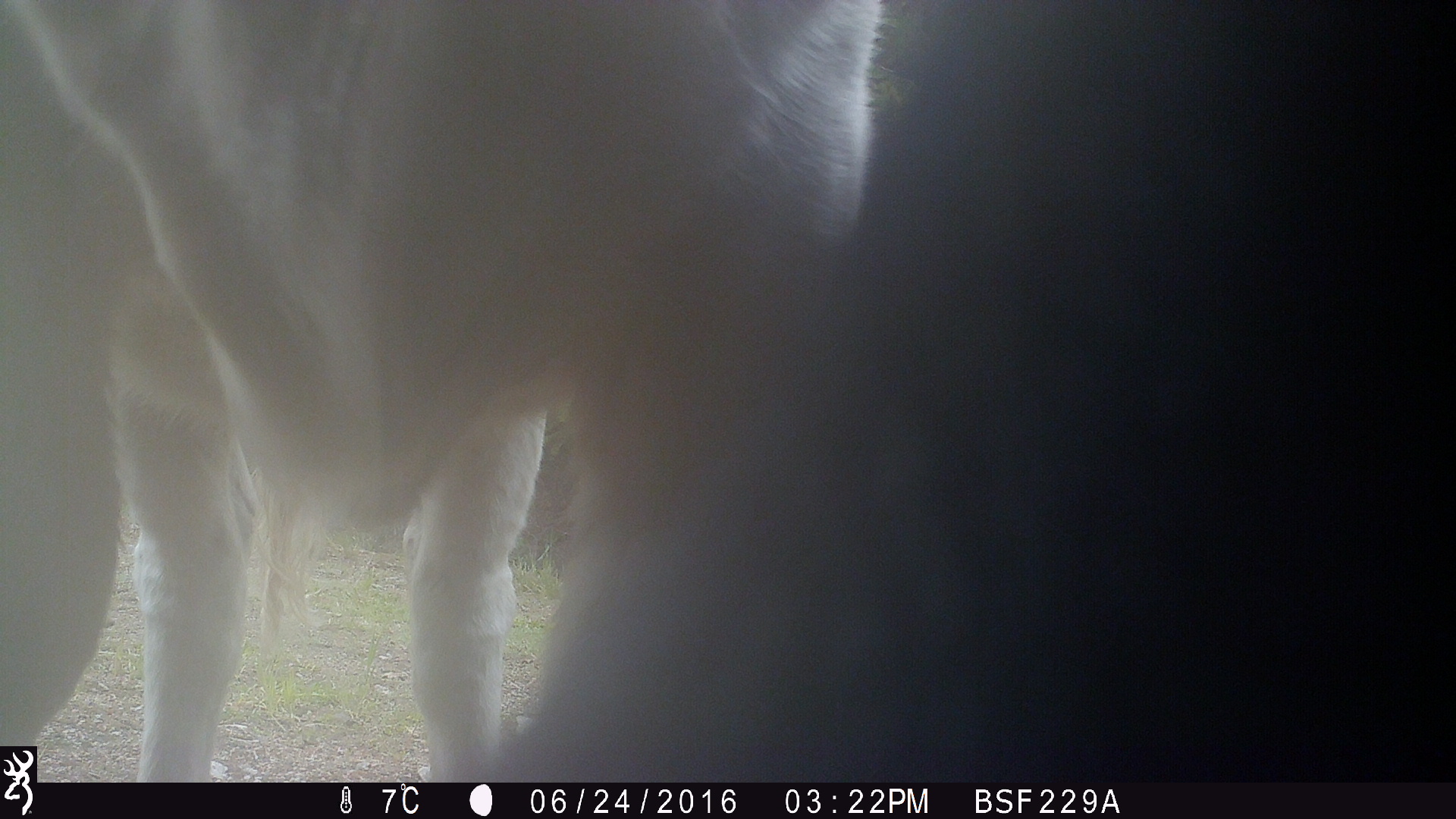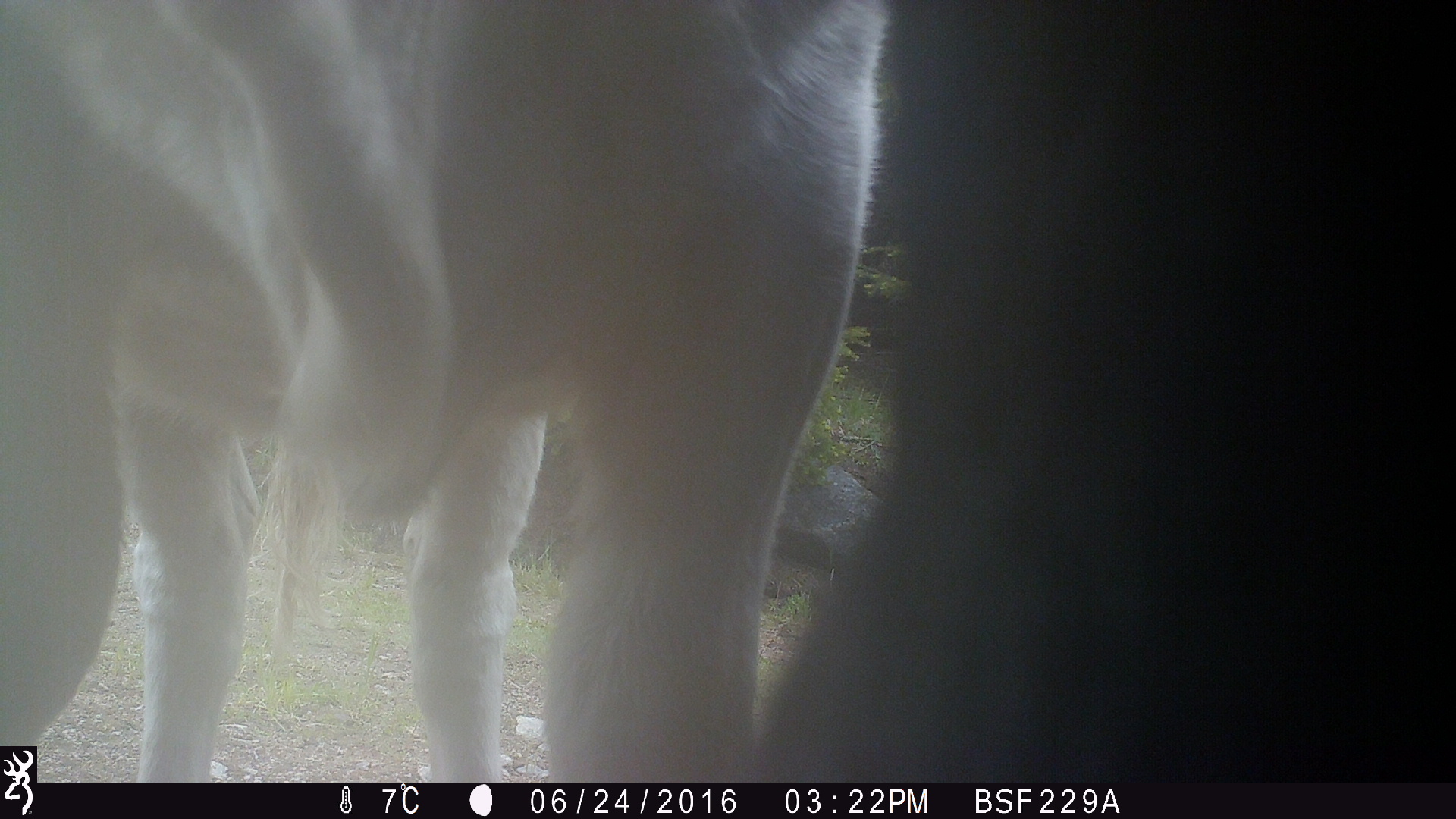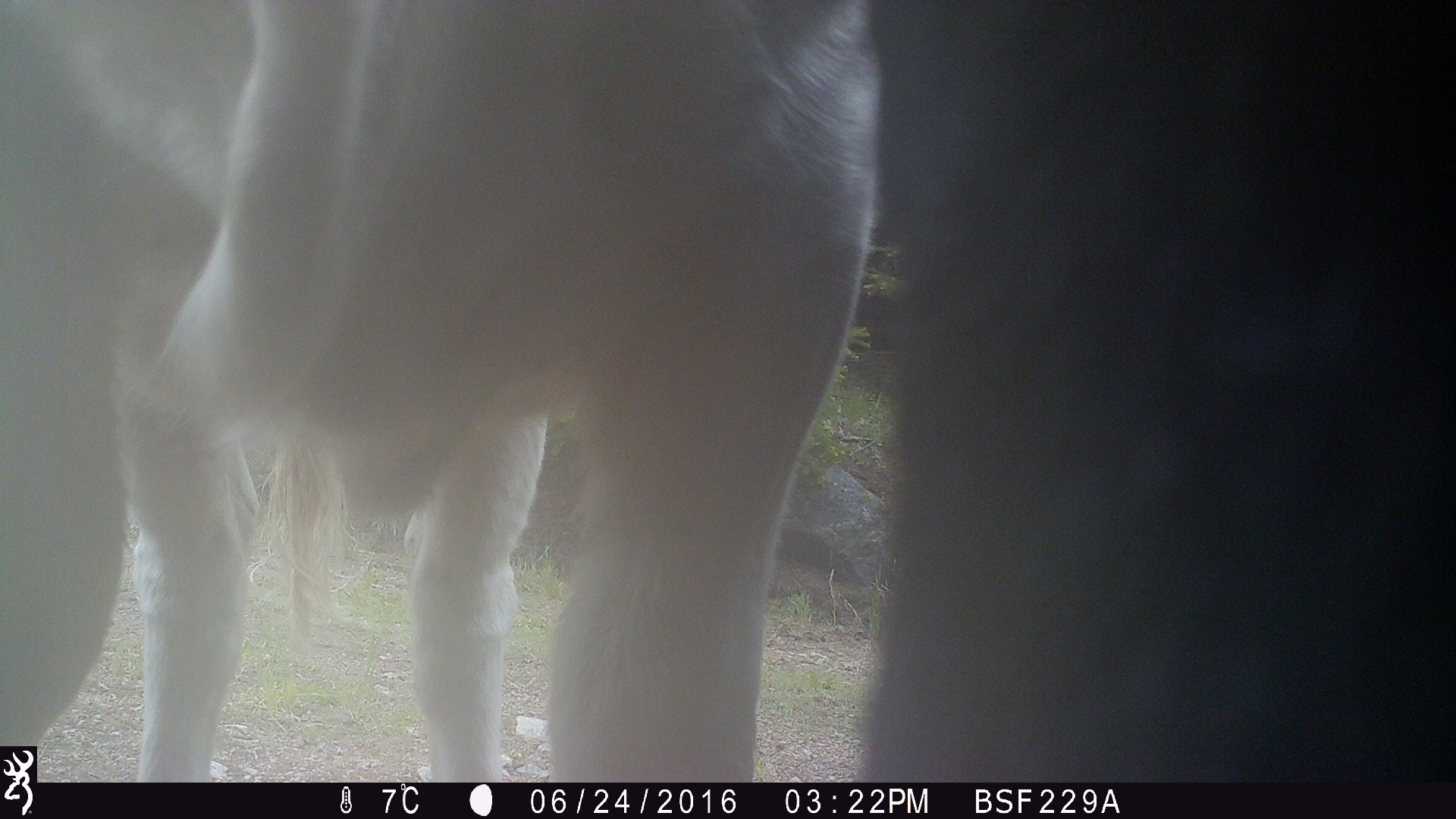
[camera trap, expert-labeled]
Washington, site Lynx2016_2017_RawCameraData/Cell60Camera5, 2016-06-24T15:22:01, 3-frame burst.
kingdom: Animalia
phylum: Chordata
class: Mammalia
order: Artiodactyla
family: Bovidae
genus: Bos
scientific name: Bos taurus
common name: domestic cattle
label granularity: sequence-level